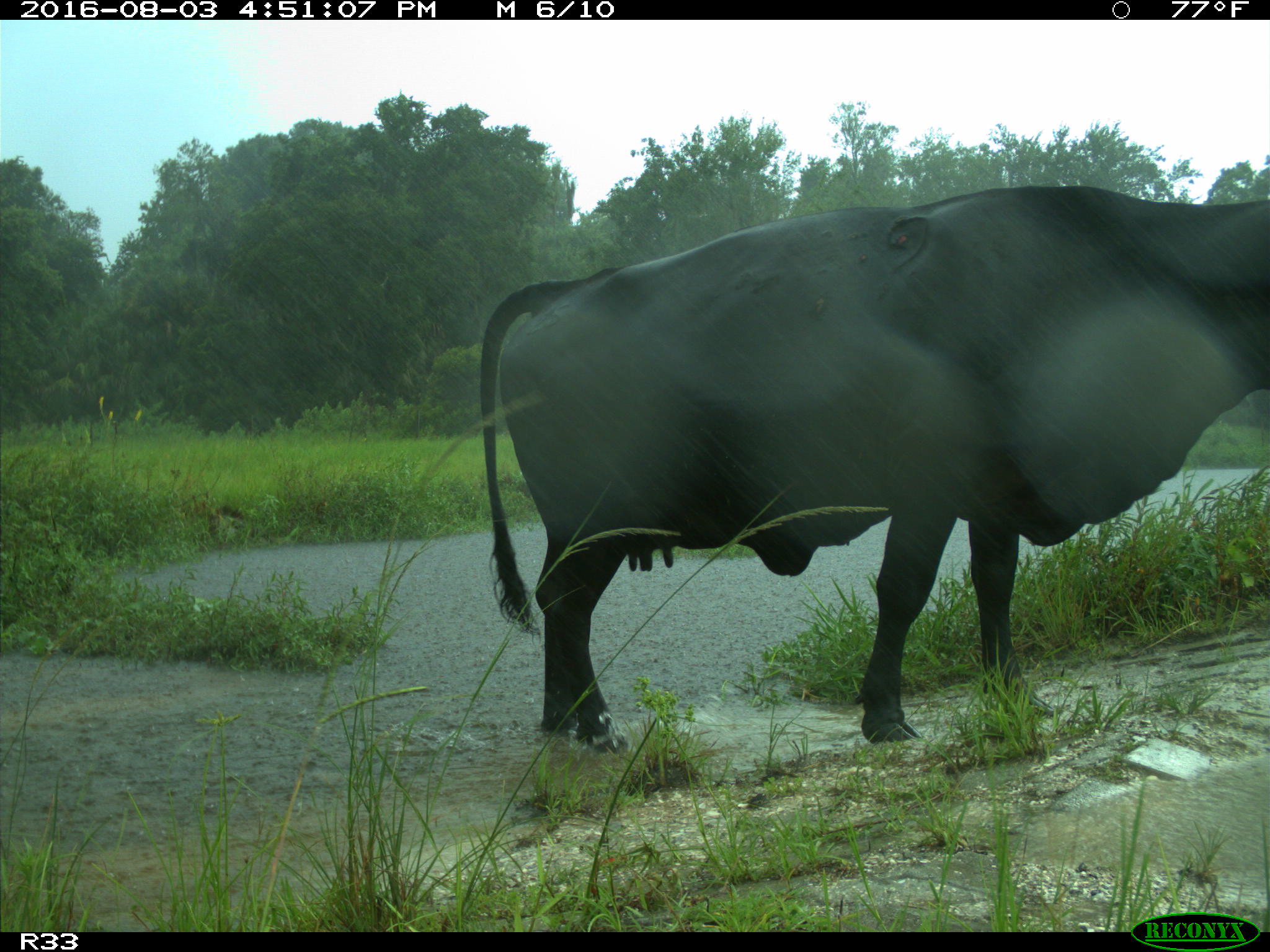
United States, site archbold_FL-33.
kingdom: Animalia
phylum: Chordata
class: Mammalia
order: Artiodactyla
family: Bovidae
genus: Bos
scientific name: Bos taurus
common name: domestic cow